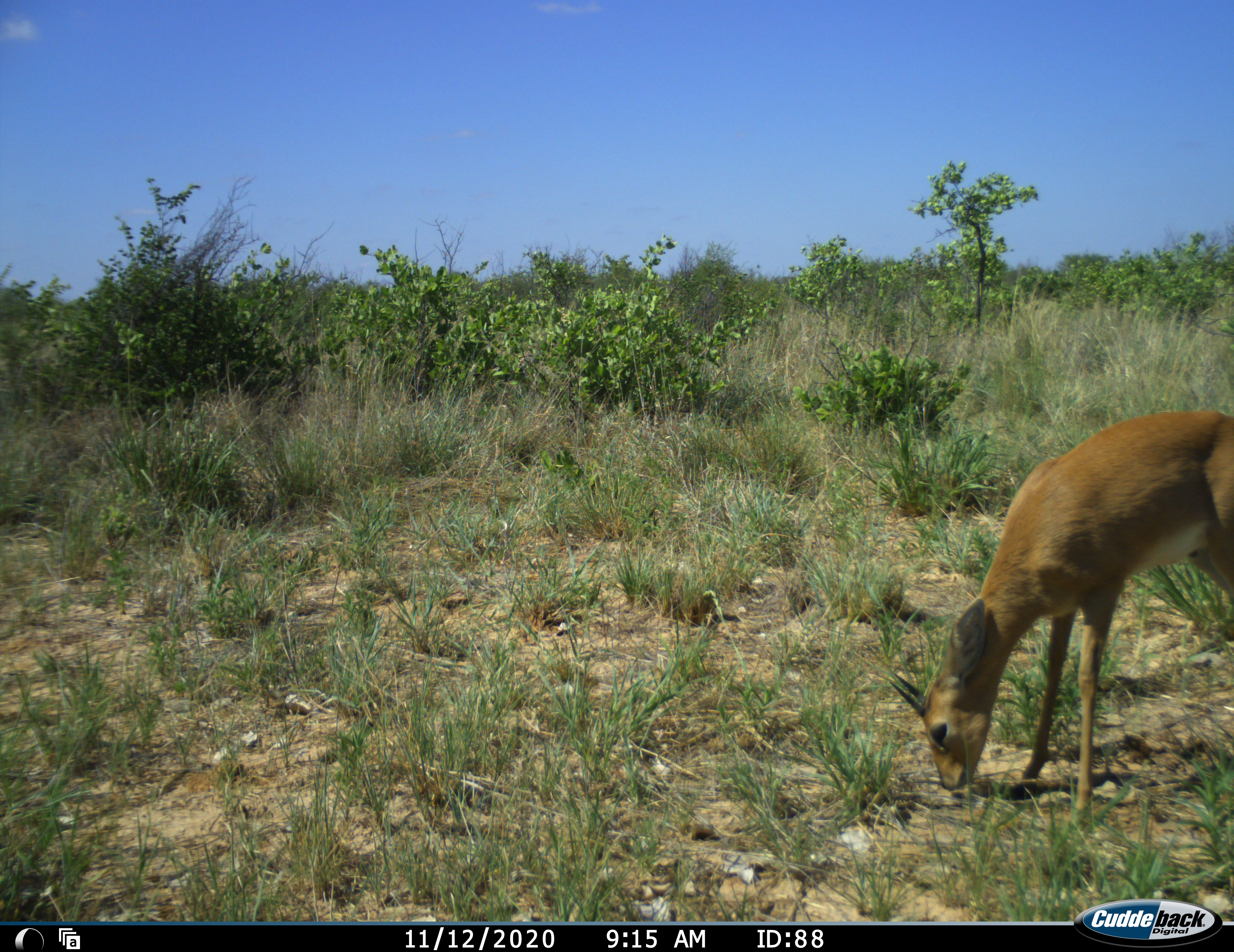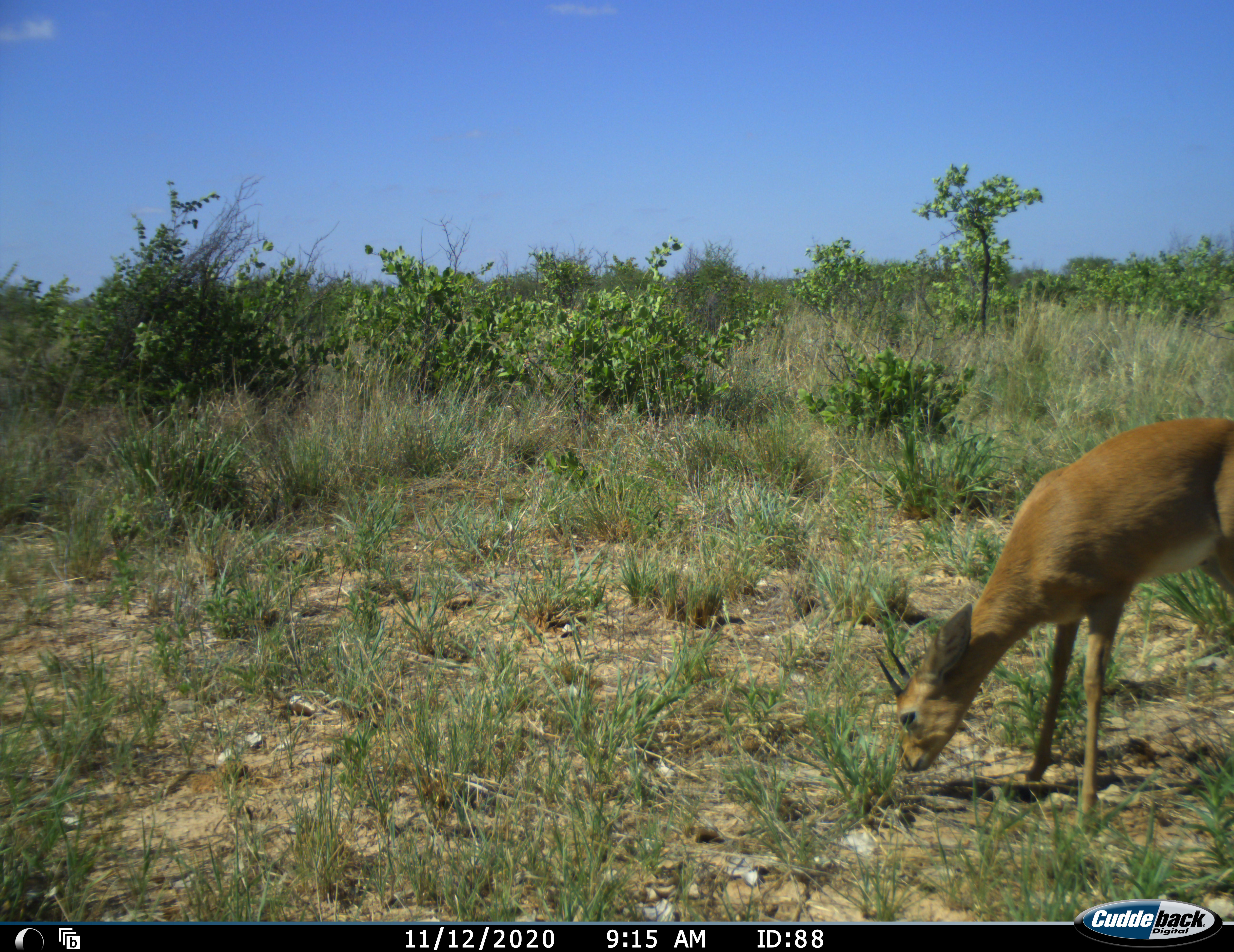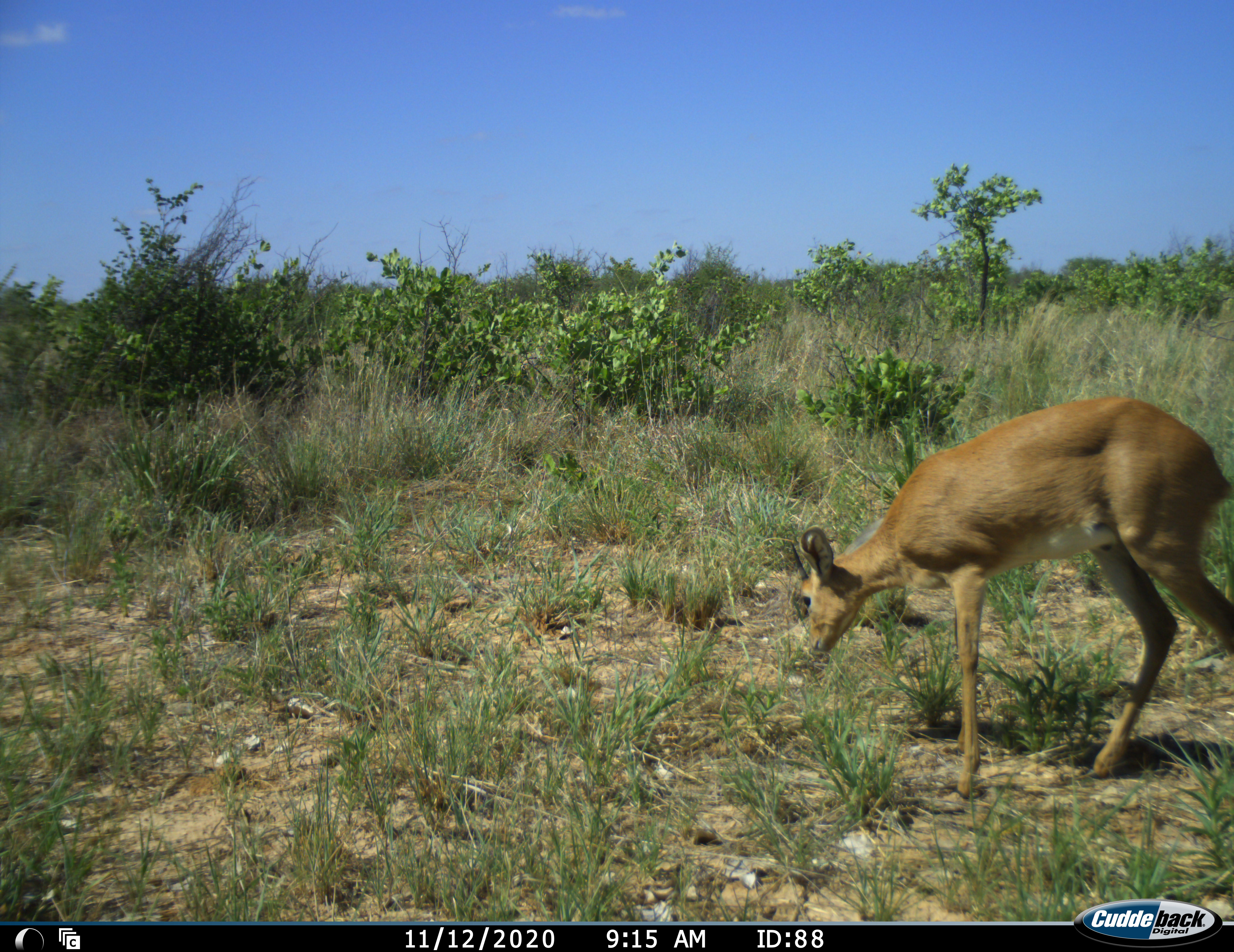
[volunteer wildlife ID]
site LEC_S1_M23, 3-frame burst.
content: unidentified animal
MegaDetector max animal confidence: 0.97